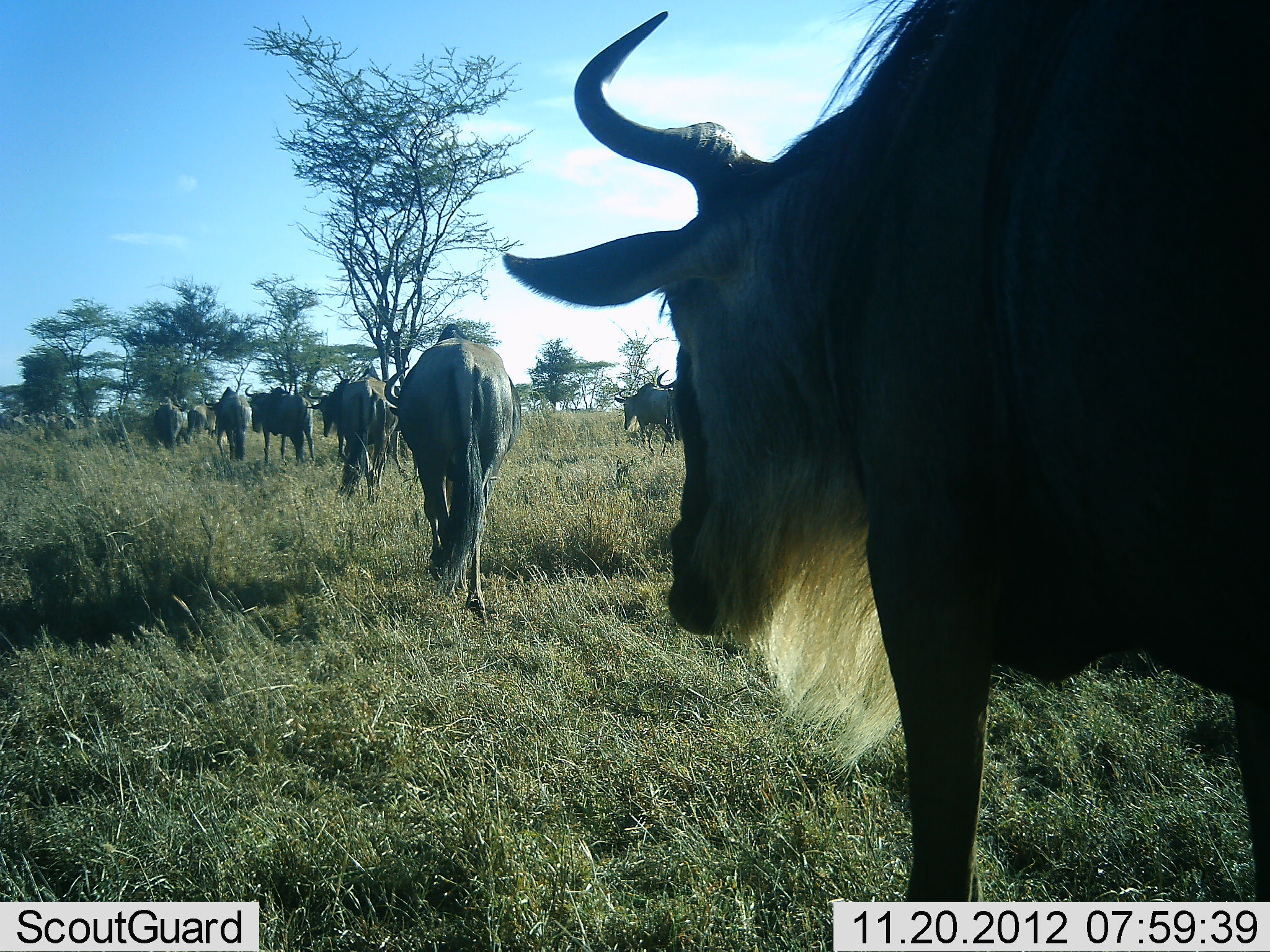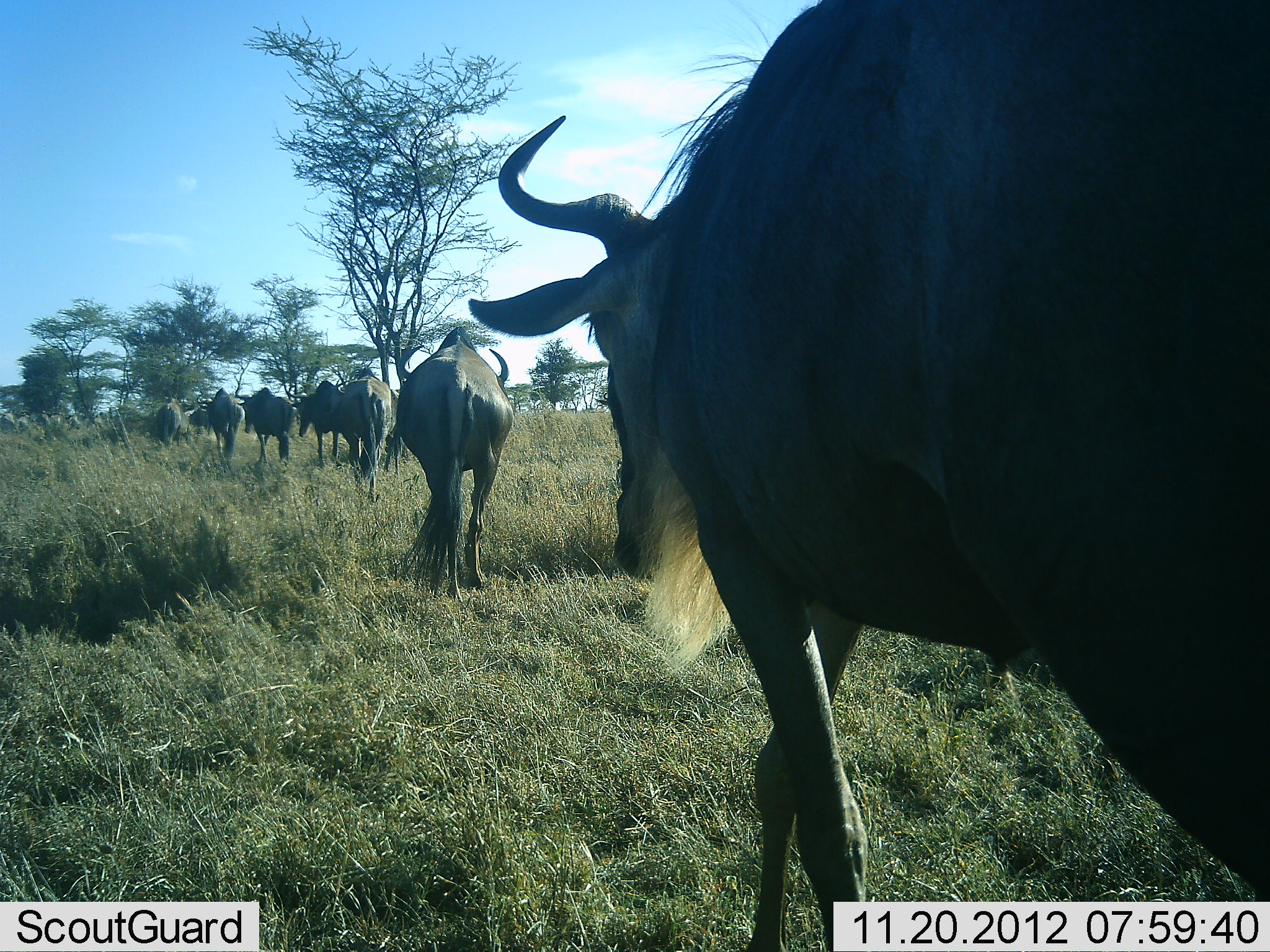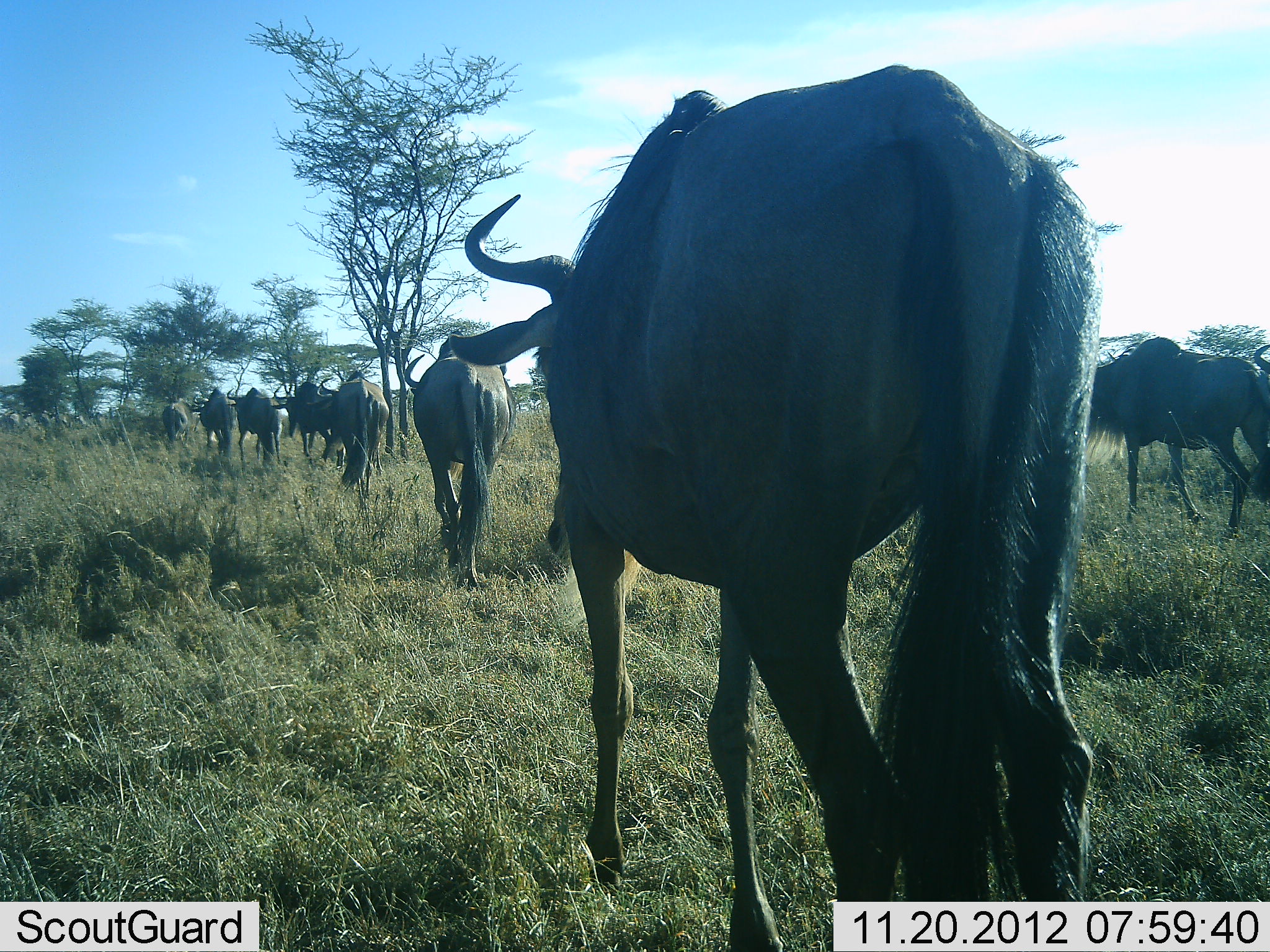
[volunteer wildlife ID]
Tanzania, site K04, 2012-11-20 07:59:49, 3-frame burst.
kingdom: Animalia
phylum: Chordata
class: Mammalia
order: Artiodactyla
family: Bovidae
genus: Connochaetes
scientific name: Connochaetes taurinus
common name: blue wildebeest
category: wildebeest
Wildebeest (blue wildebeest) (Connochaetes taurinus), count 11-50. Behavior (volunteer vote fractions): standing 0%, resting 0%, moving 100%, interacting 0%. Young present (vote fraction): 0%. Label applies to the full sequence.